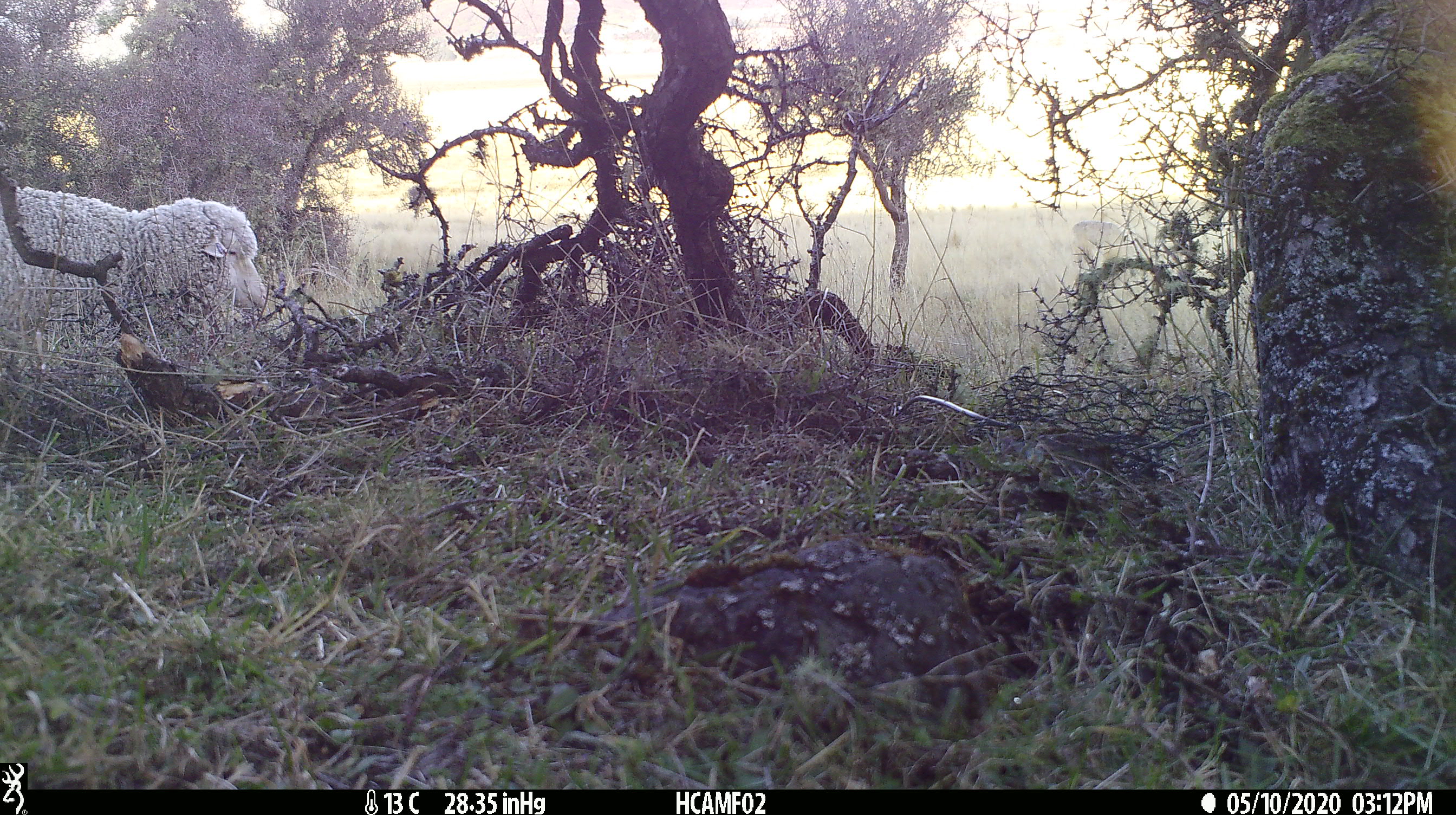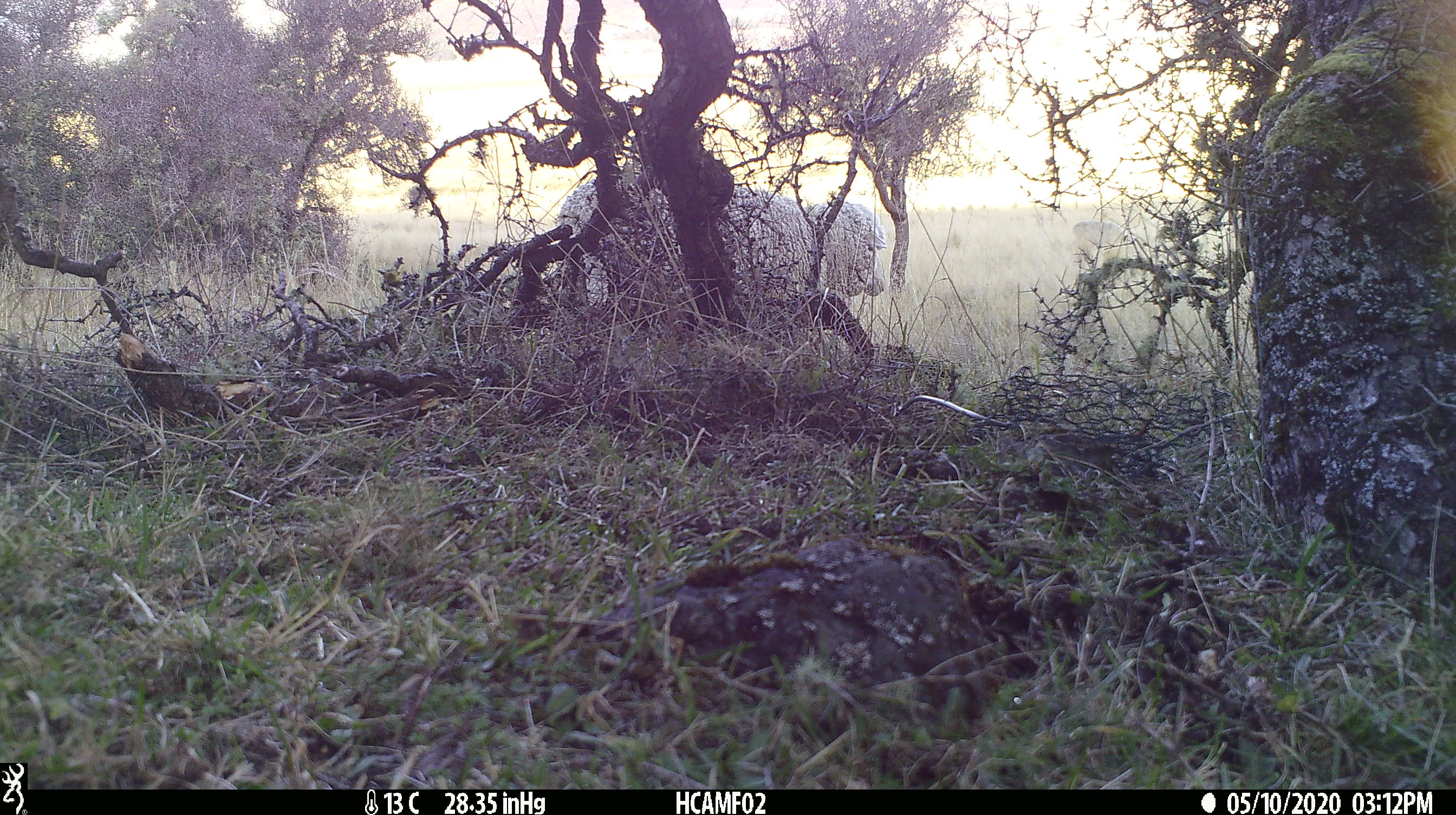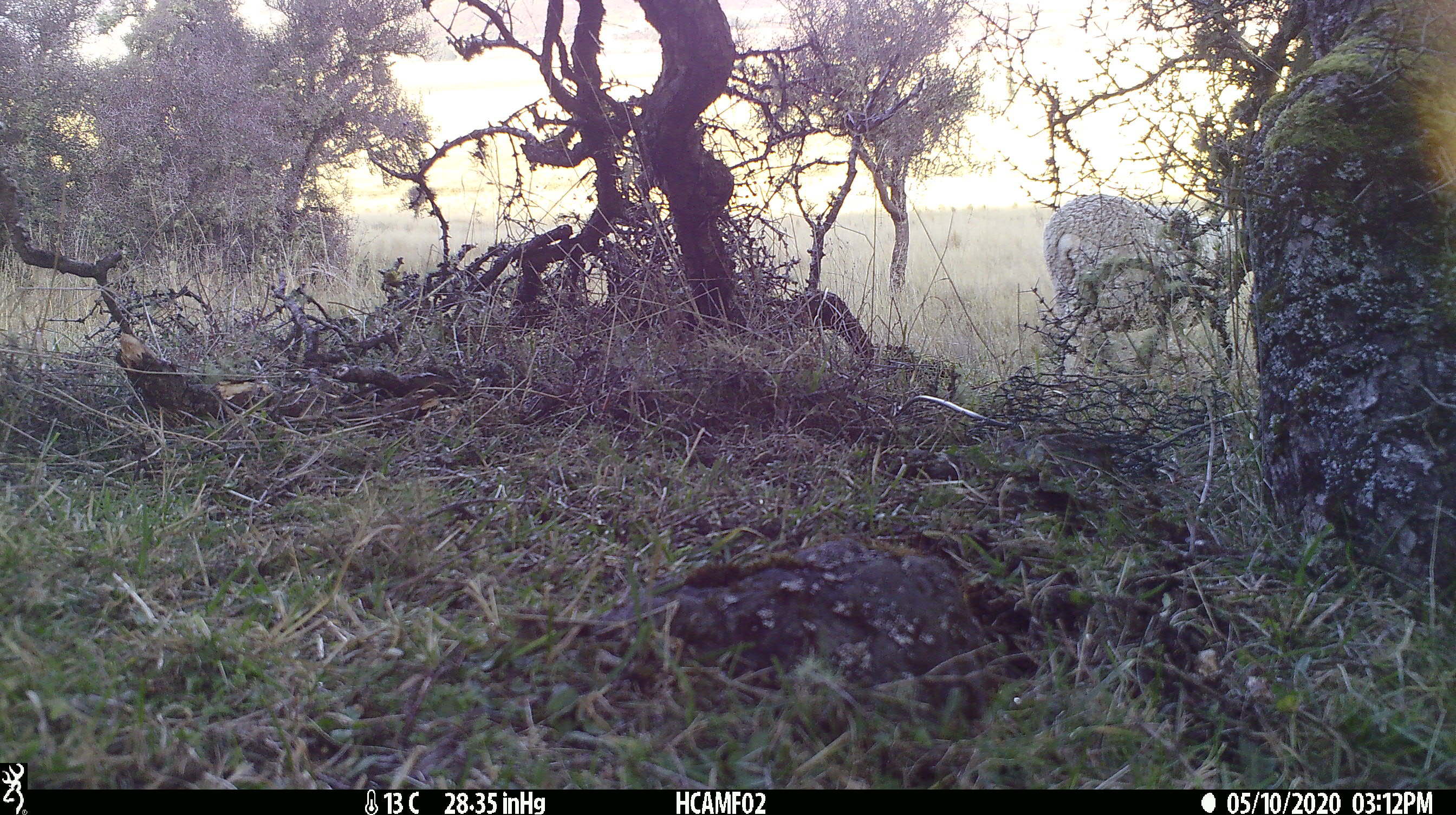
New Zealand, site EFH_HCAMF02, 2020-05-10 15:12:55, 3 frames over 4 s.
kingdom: Animalia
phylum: Chordata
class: Mammalia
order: Artiodactyla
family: Bovidae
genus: Ovis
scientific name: Ovis aries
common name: domestic sheep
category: sheep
Sheep (domestic sheep) (Ovis aries).